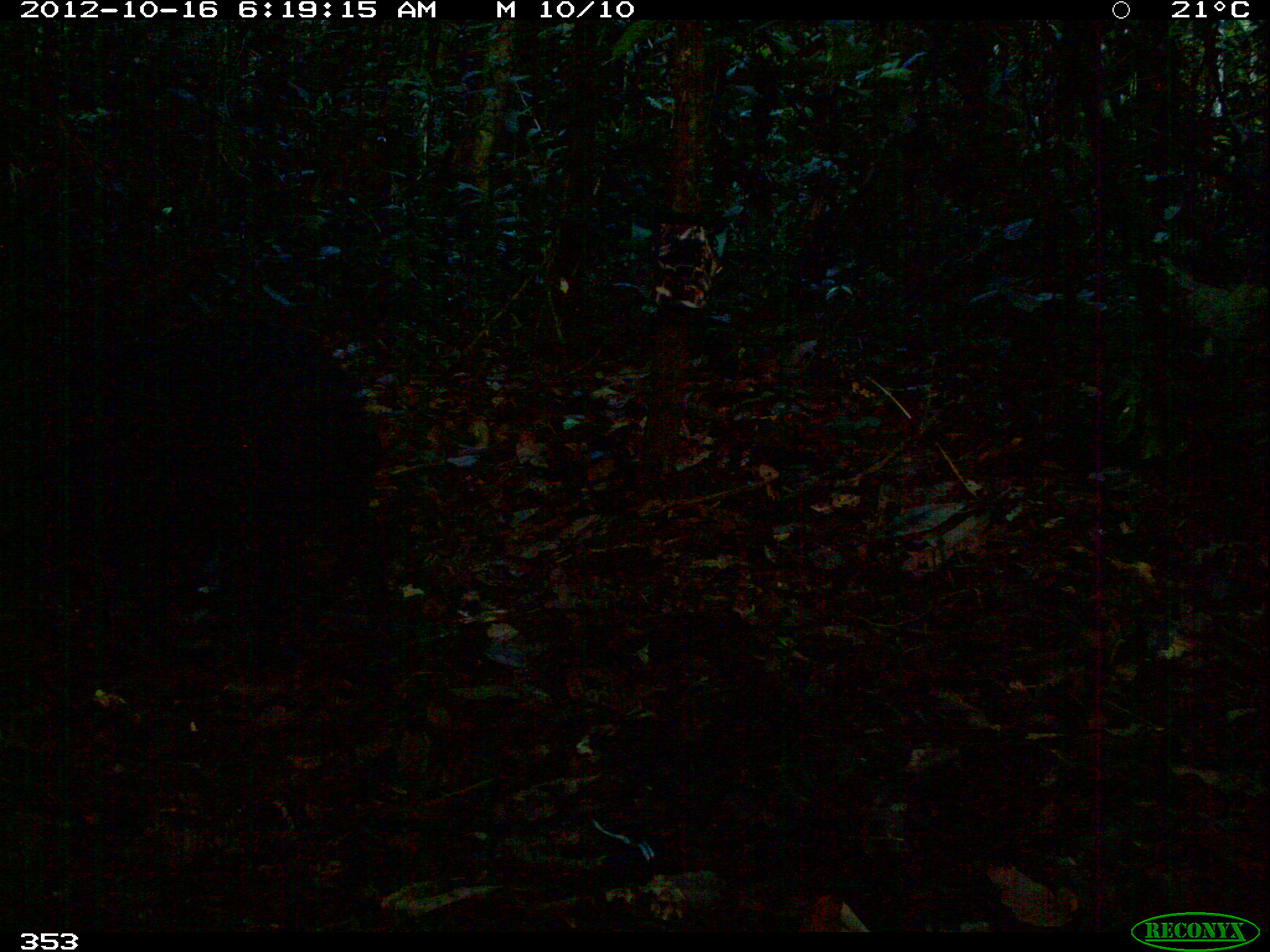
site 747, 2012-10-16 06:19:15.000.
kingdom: Animalia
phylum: Chordata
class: Mammalia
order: Artiodactyla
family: Tayassuidae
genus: Tayassu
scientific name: Tayassu pecari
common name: white-lipped peccary